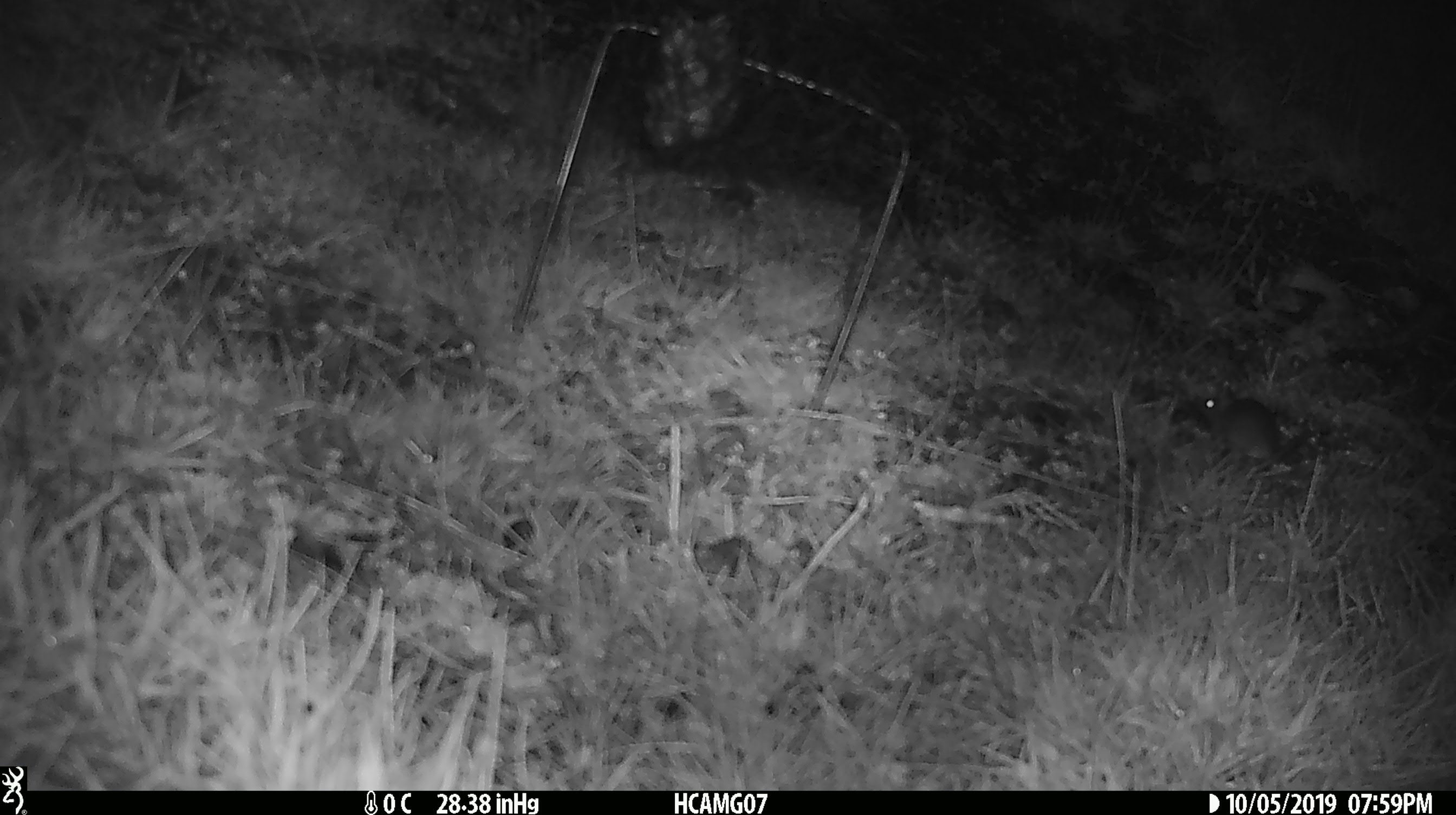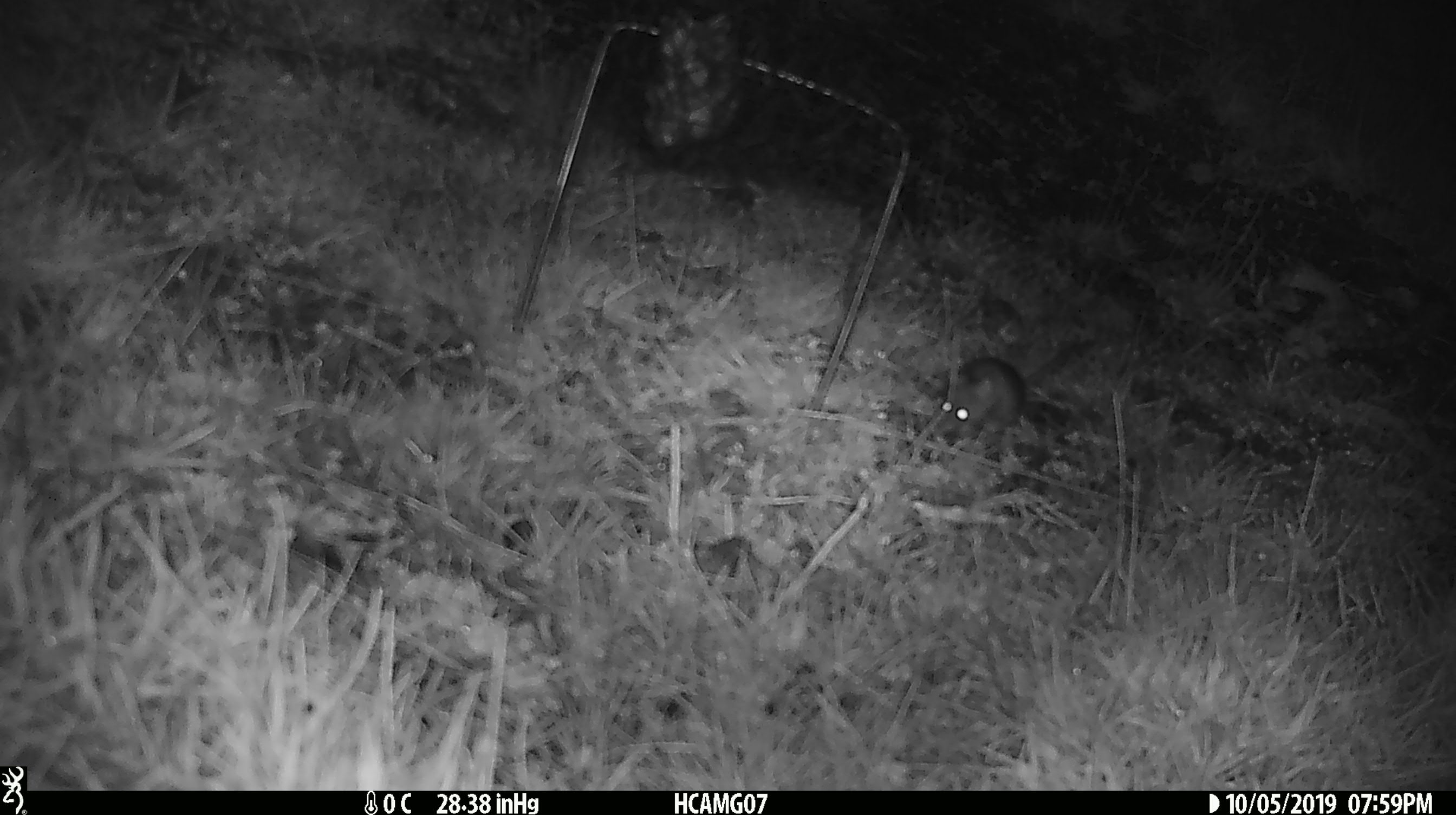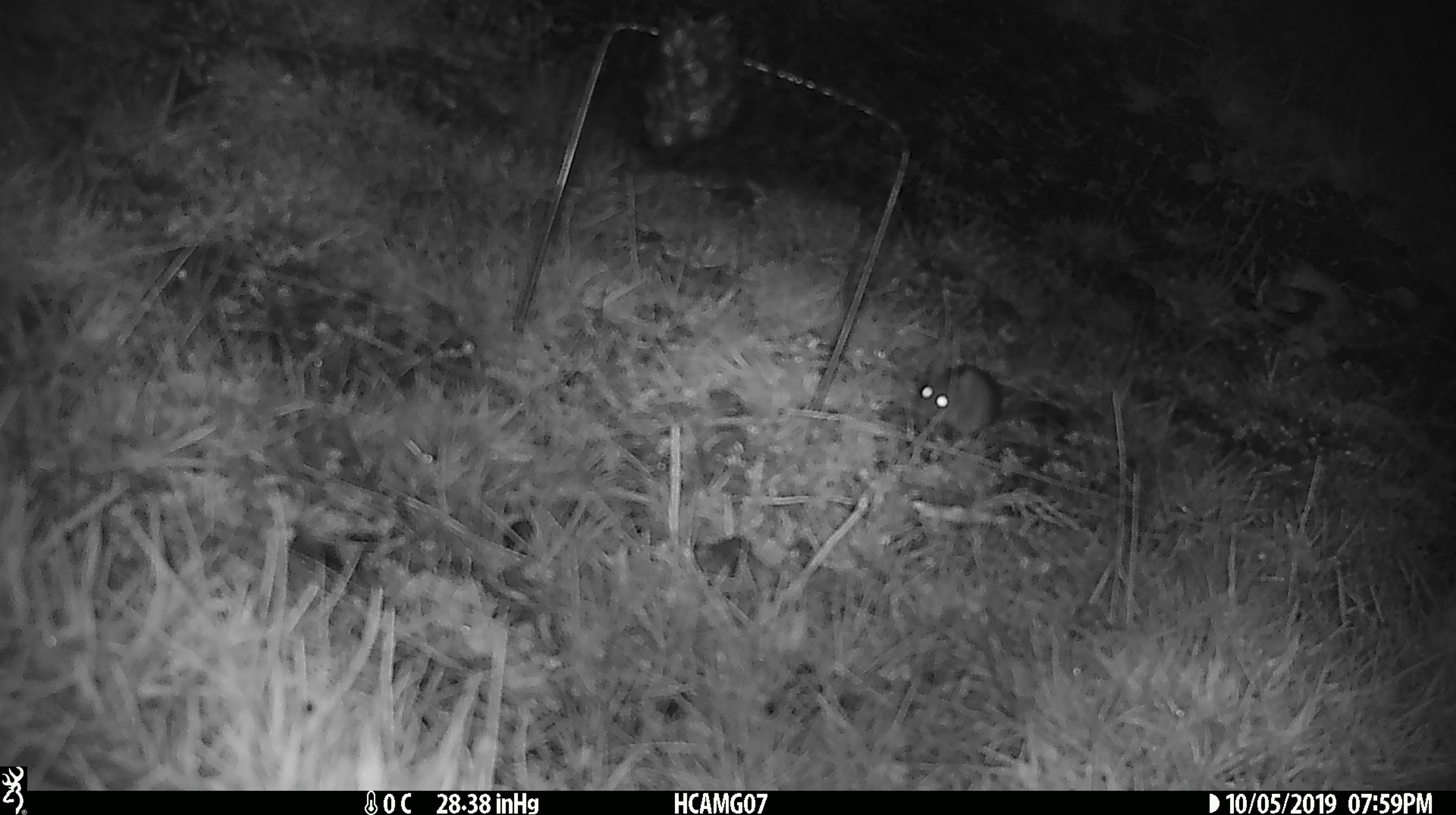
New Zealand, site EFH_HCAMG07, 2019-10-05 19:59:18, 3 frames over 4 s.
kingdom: Animalia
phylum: Chordata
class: Mammalia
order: Rodentia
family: Muridae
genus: Mus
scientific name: Mus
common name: mouse